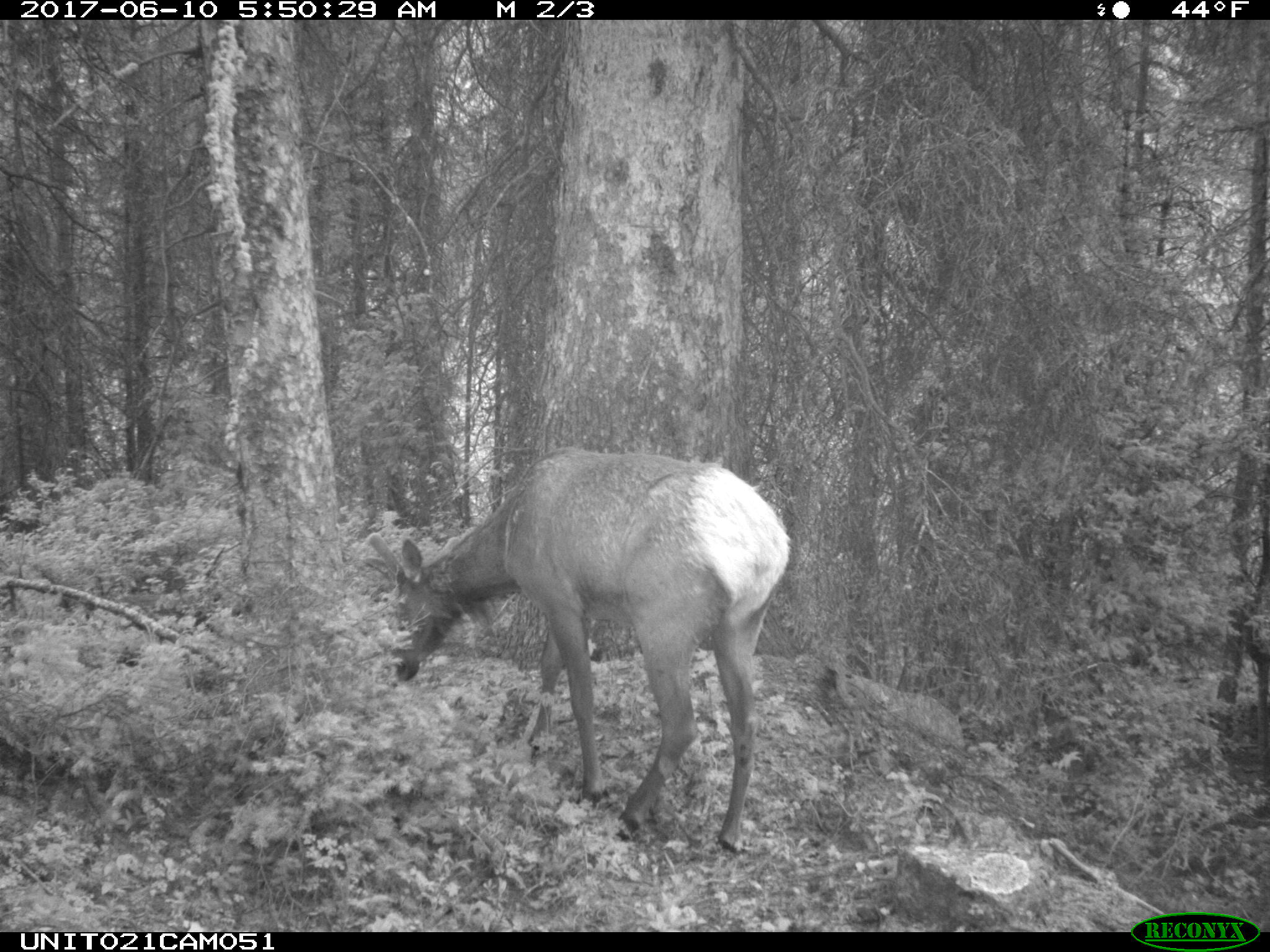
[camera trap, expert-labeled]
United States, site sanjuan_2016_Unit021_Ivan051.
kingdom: Animalia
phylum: Chordata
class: Mammalia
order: Artiodactyla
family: Cervidae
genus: Cervus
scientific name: Cervus elaphus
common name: red deer